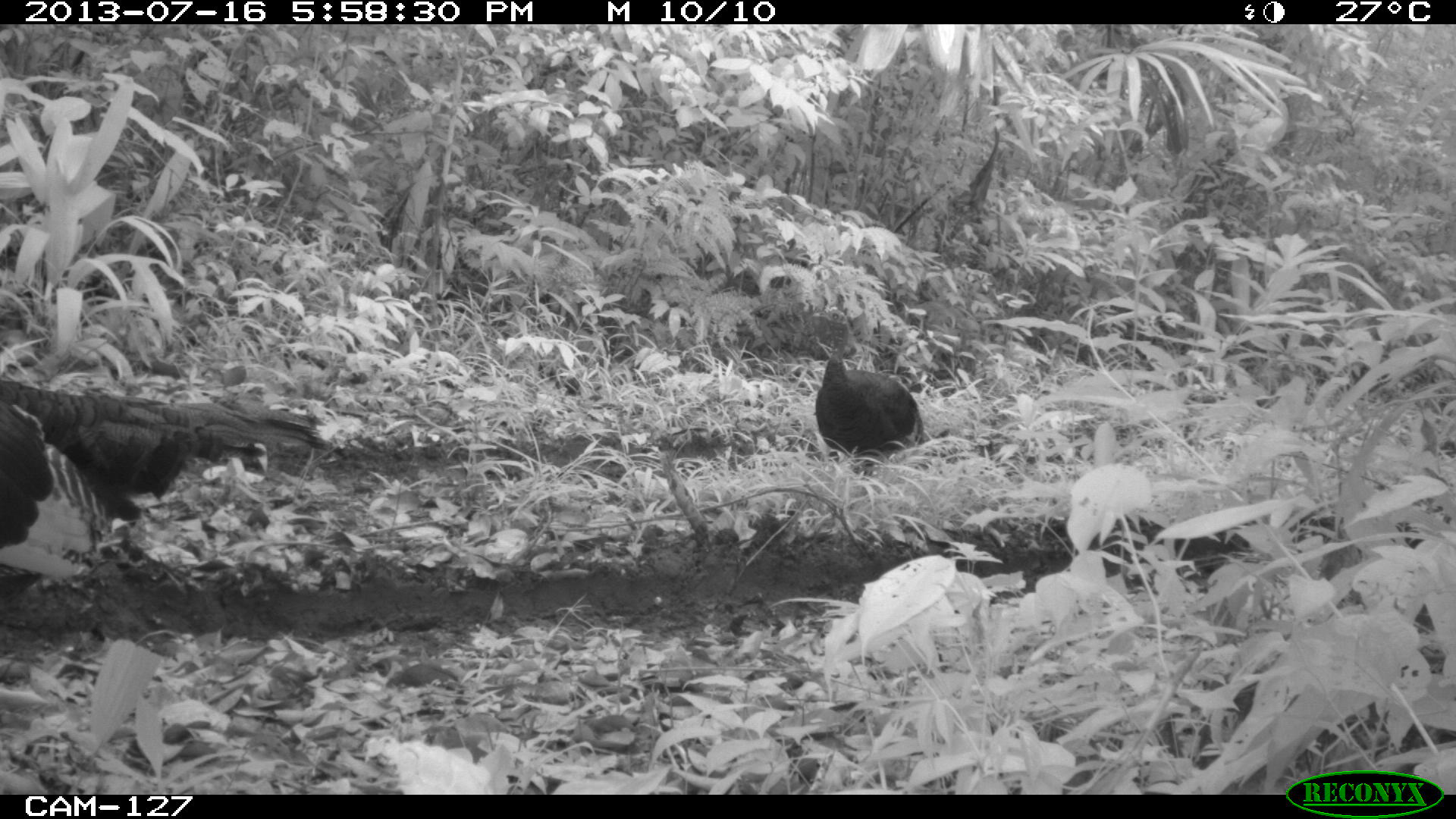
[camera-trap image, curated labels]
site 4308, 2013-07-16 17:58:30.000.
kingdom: Animalia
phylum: Chordata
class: Aves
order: Galliformes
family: Phasianidae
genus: Meleagris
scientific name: Meleagris ocellata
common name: ocellated turkey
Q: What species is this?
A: Meleagris ocellata (ocellated turkey).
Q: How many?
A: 4.